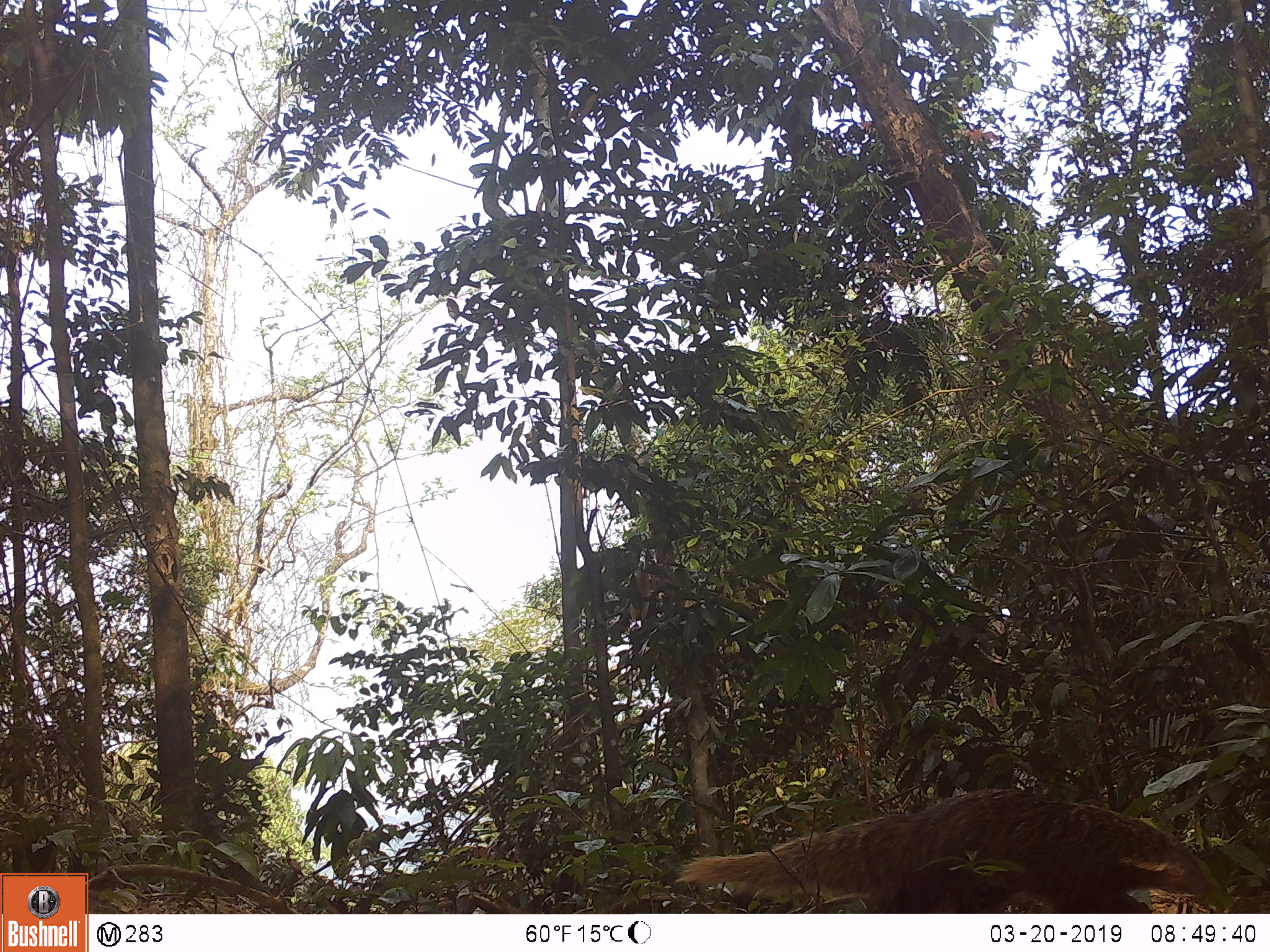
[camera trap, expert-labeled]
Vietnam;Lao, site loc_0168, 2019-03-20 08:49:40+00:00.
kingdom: Animalia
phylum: Chordata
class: Mammalia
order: Carnivora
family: Herpestidae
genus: Urva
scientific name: Urva urva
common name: crab-eating mongoose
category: crab eating mongoose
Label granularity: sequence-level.